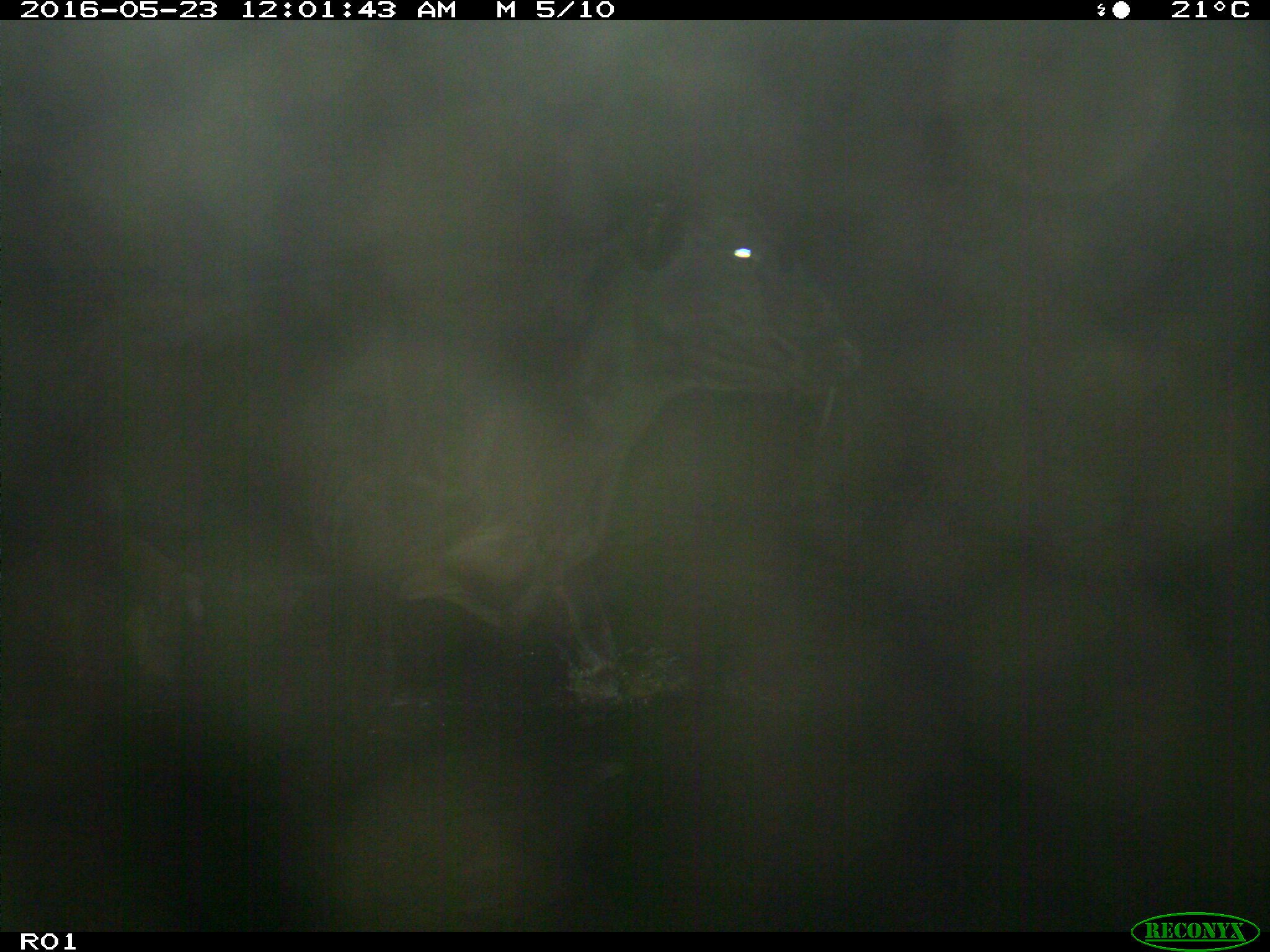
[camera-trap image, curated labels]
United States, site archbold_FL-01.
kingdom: Animalia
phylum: Chordata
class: Mammalia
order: Artiodactyla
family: Bovidae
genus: Bos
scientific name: Bos taurus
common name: domestic cow